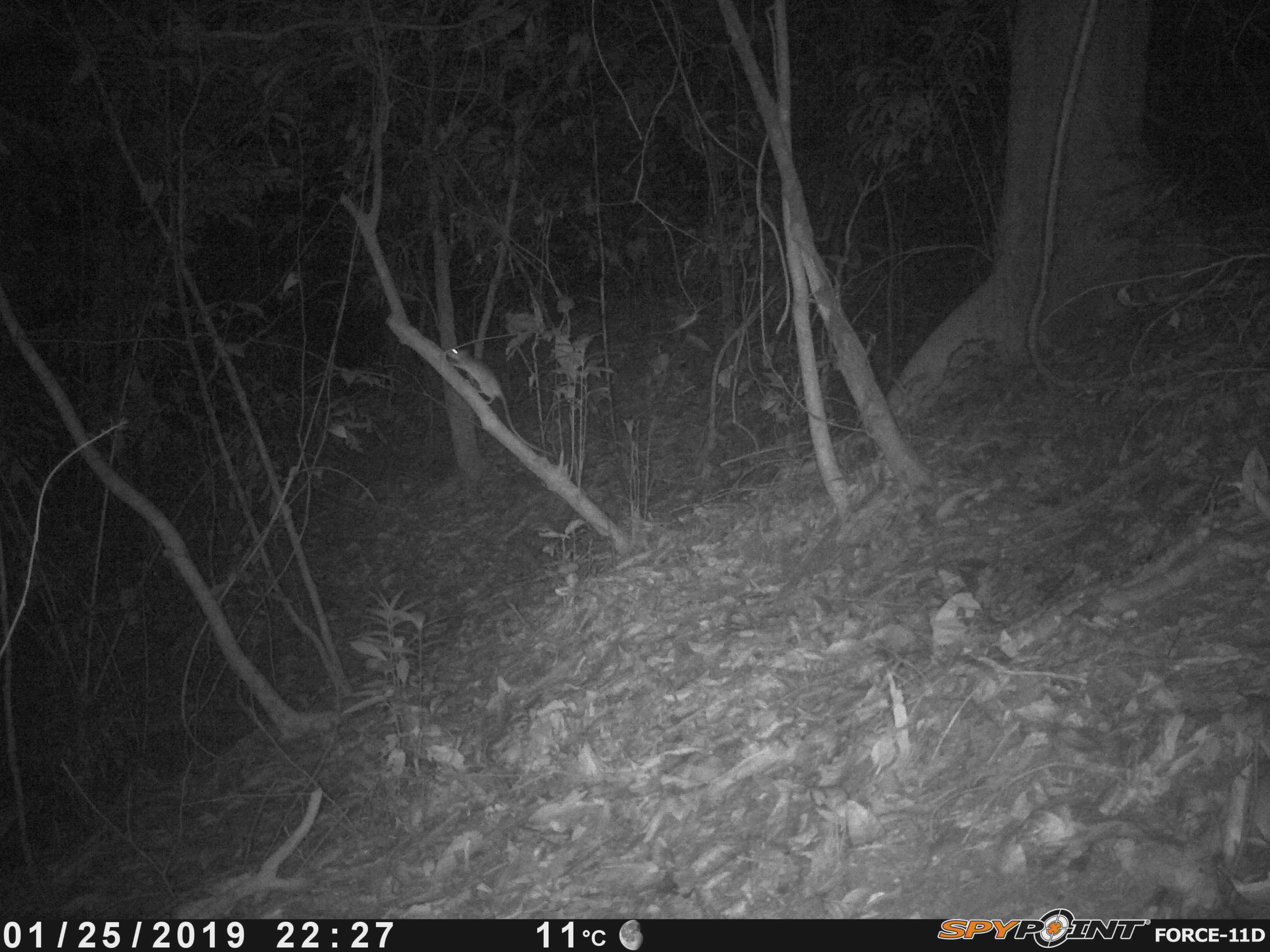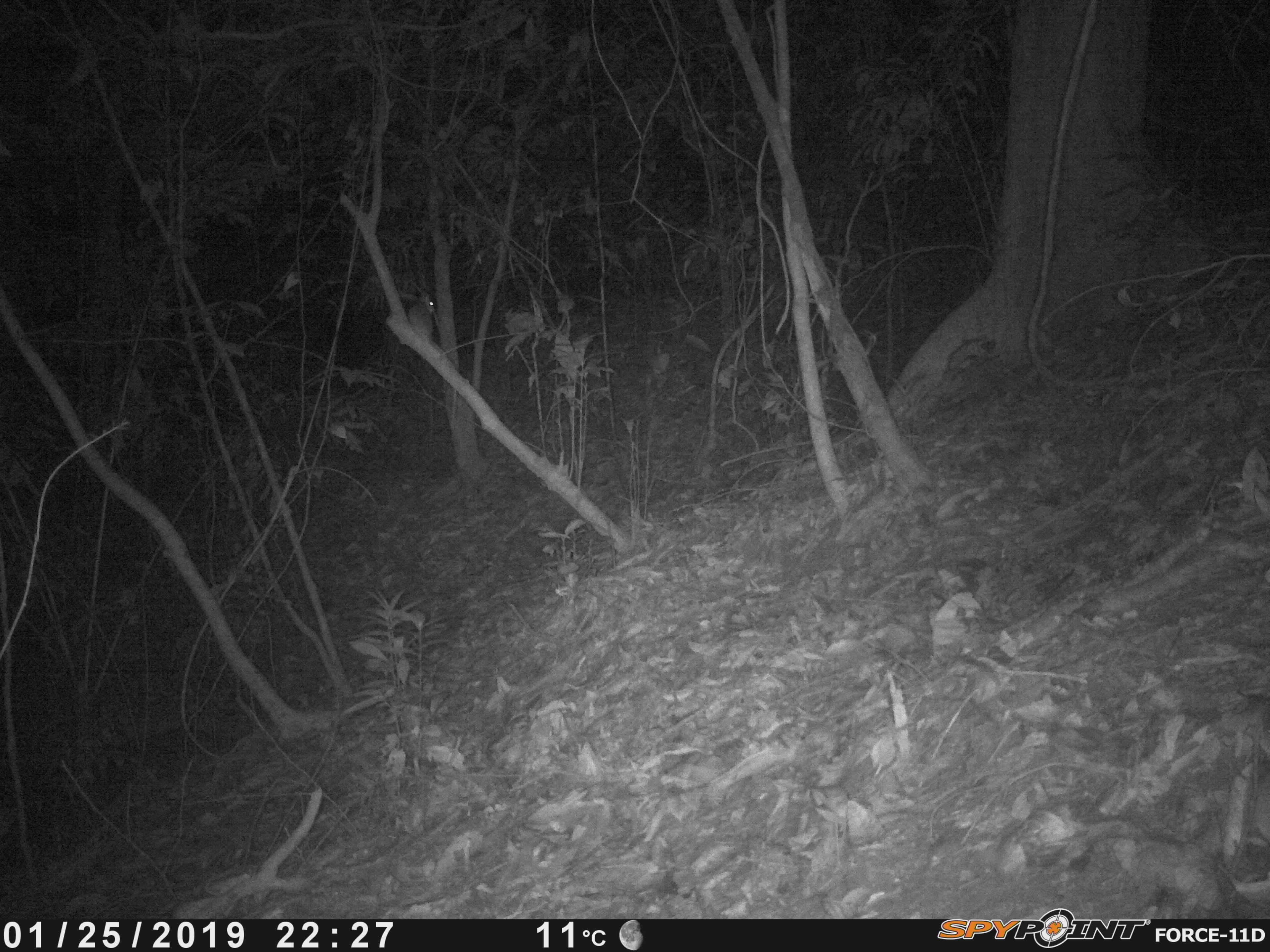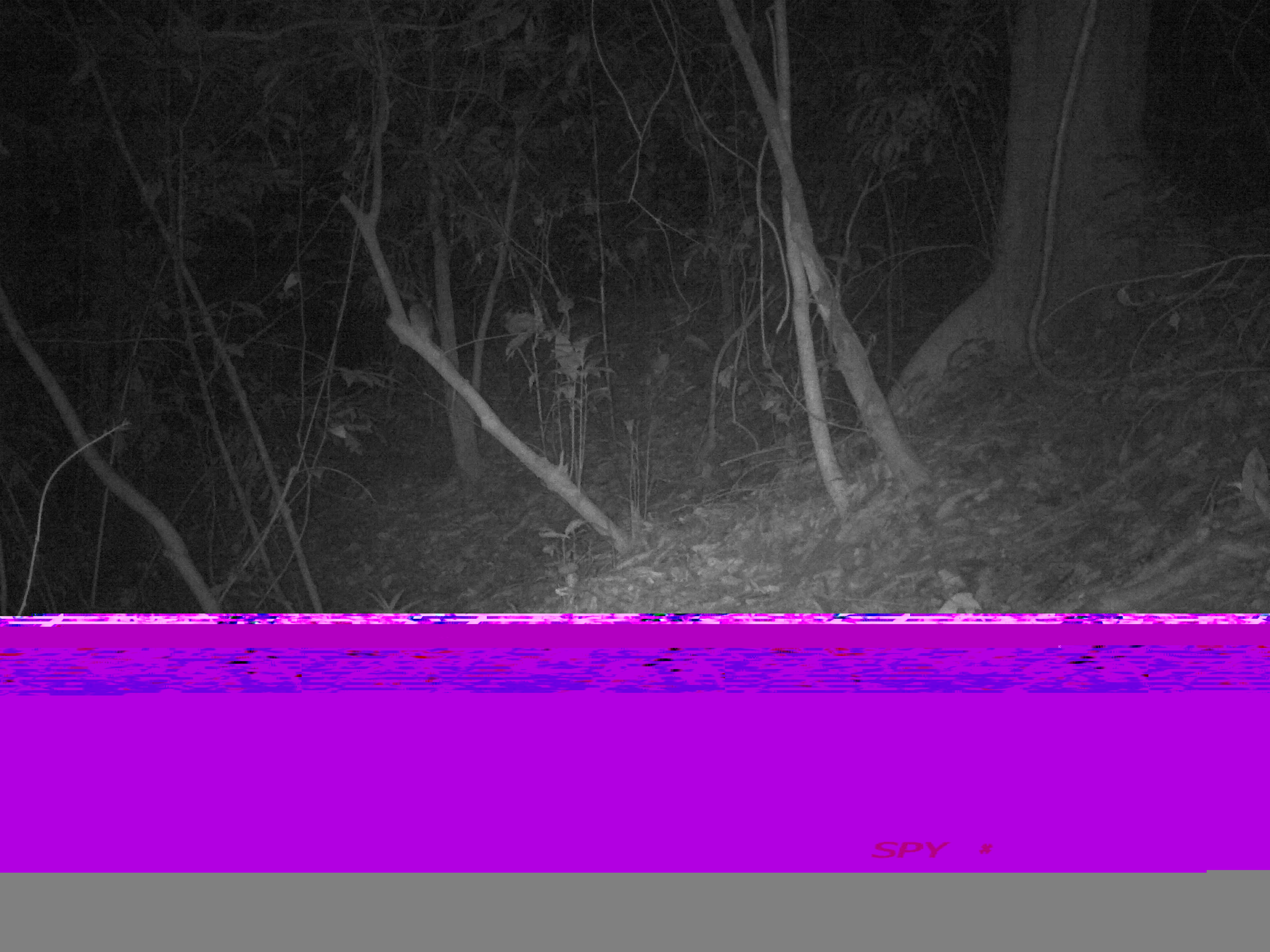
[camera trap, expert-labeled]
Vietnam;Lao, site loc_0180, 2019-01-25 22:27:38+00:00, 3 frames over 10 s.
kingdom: Animalia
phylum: Chordata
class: Mammalia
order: Rodentia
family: Muridae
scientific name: Muridae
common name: old-world mice and rats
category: unidentified murid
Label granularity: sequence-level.